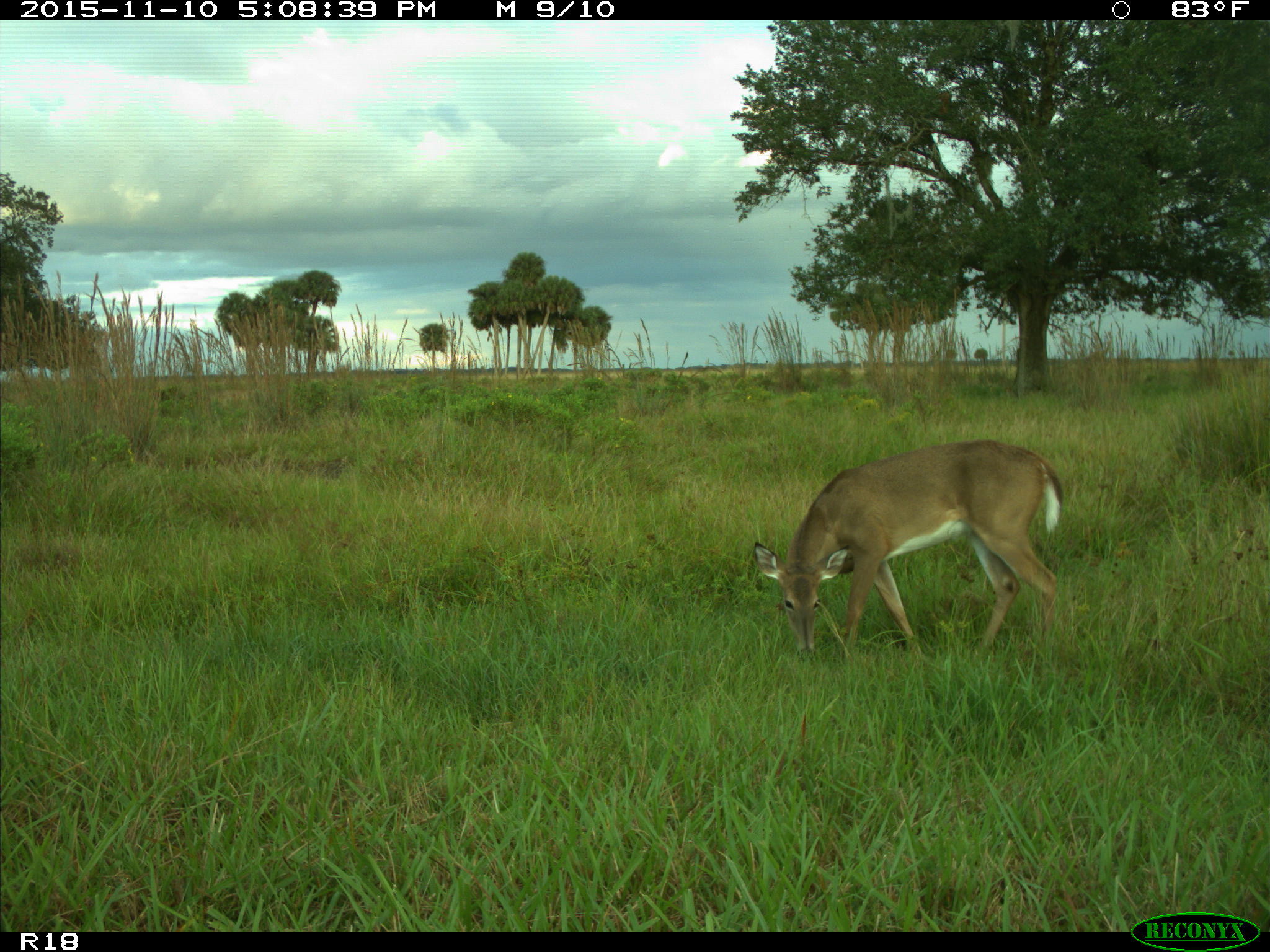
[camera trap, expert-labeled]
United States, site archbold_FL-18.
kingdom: Animalia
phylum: Chordata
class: Mammalia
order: Artiodactyla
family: Cervidae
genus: Odocoileus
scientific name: Odocoileus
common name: deer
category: unidentified deer